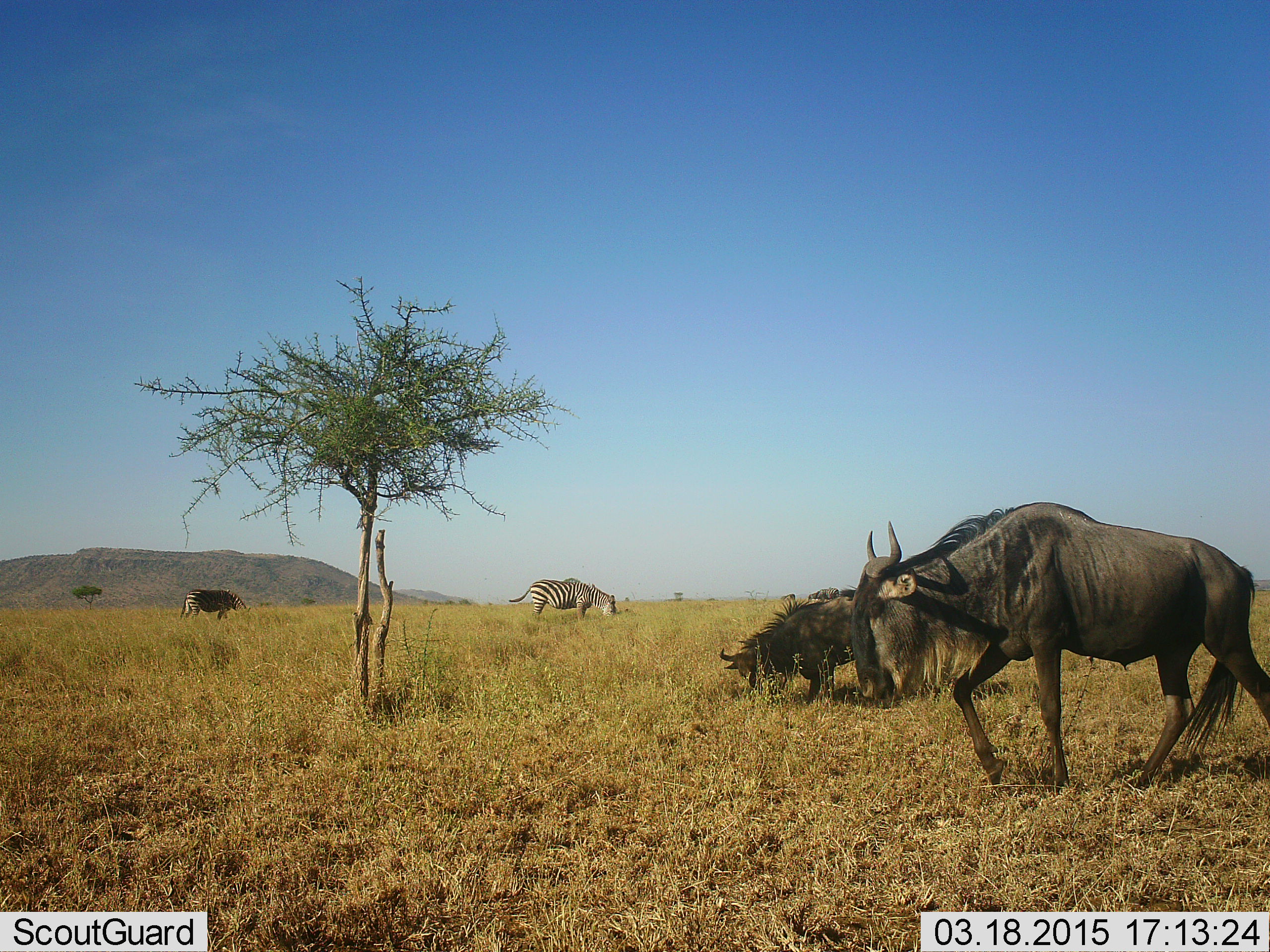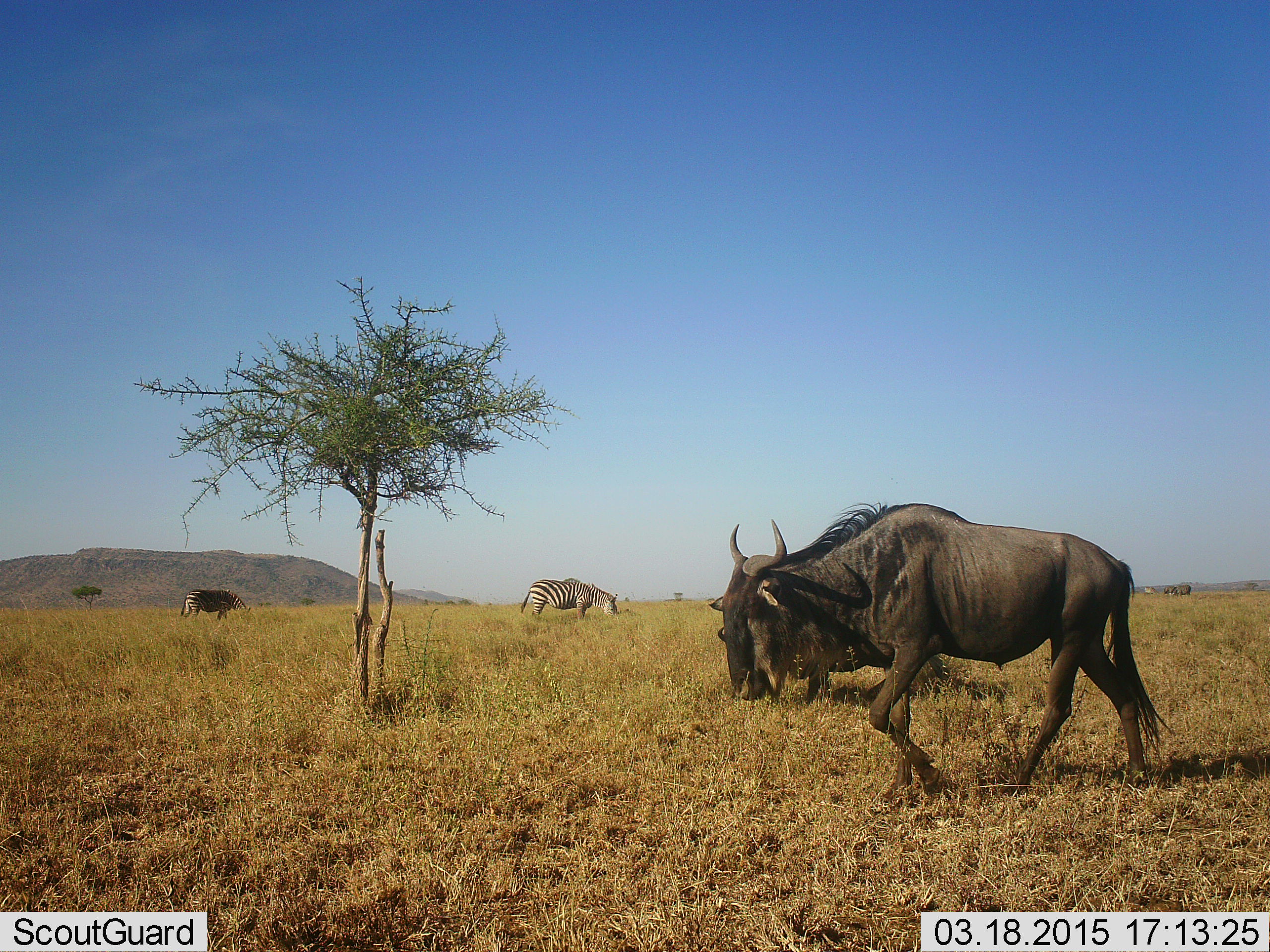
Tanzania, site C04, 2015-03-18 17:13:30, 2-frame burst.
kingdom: Animalia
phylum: Chordata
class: Mammalia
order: Artiodactyla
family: Bovidae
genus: Connochaetes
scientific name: Connochaetes taurinus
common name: blue wildebeest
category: wildebeest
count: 2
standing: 18%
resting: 0%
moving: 64%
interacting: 9%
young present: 0%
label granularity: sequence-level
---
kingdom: Animalia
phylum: Chordata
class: Mammalia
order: Perissodactyla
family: Equidae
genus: Equus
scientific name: Equus quagga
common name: plains zebra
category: zebra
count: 2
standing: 30%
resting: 0%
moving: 0%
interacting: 0%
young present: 0%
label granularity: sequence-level